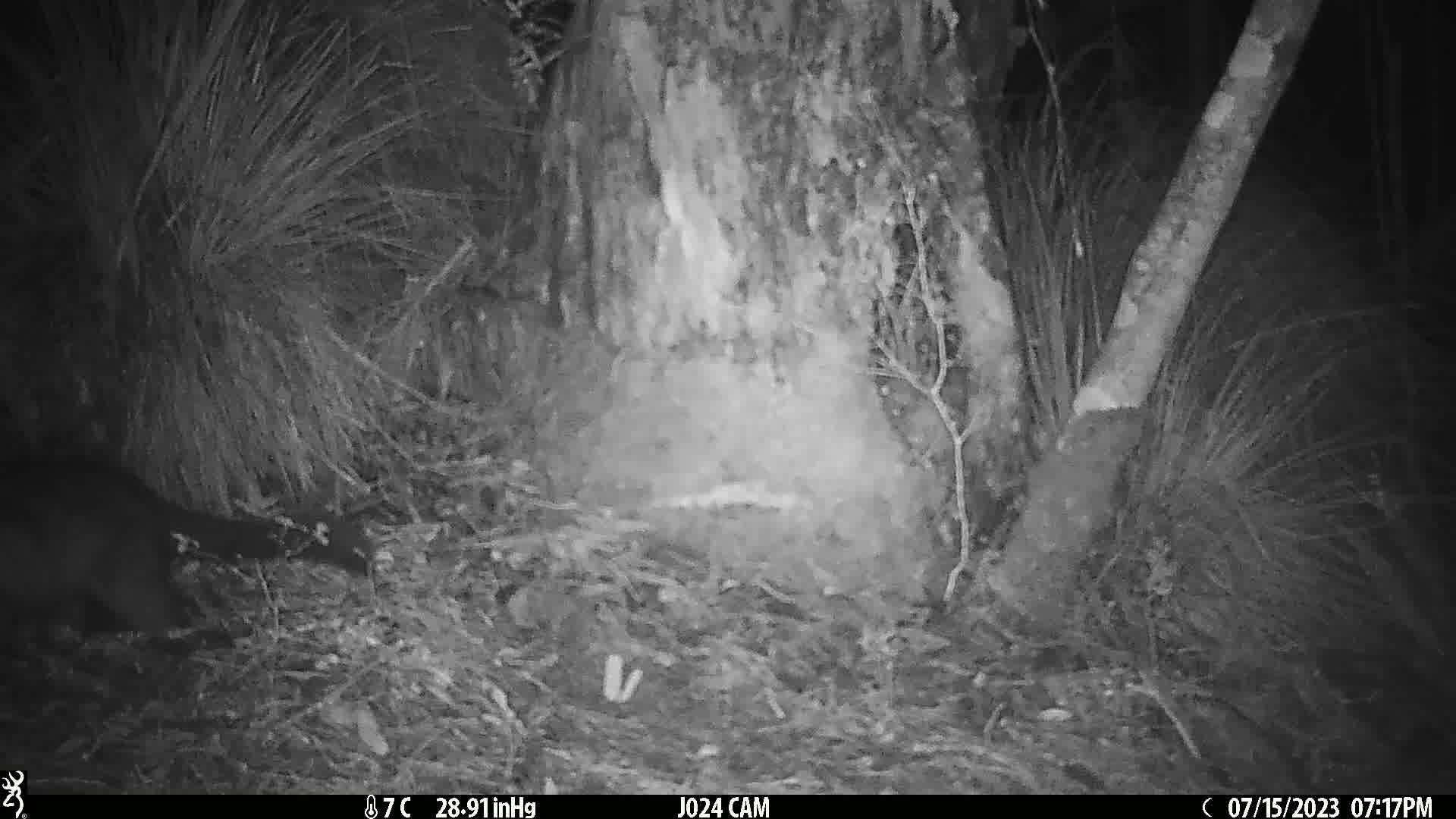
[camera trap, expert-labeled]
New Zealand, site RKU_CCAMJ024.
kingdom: Animalia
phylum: Chordata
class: Mammalia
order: Diprotodontia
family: Phalangeridae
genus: Trichosurus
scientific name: Trichosurus vulpecula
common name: common brushtail possum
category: possum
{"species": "possum (common brushtail possum) (Trichosurus vulpecula)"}